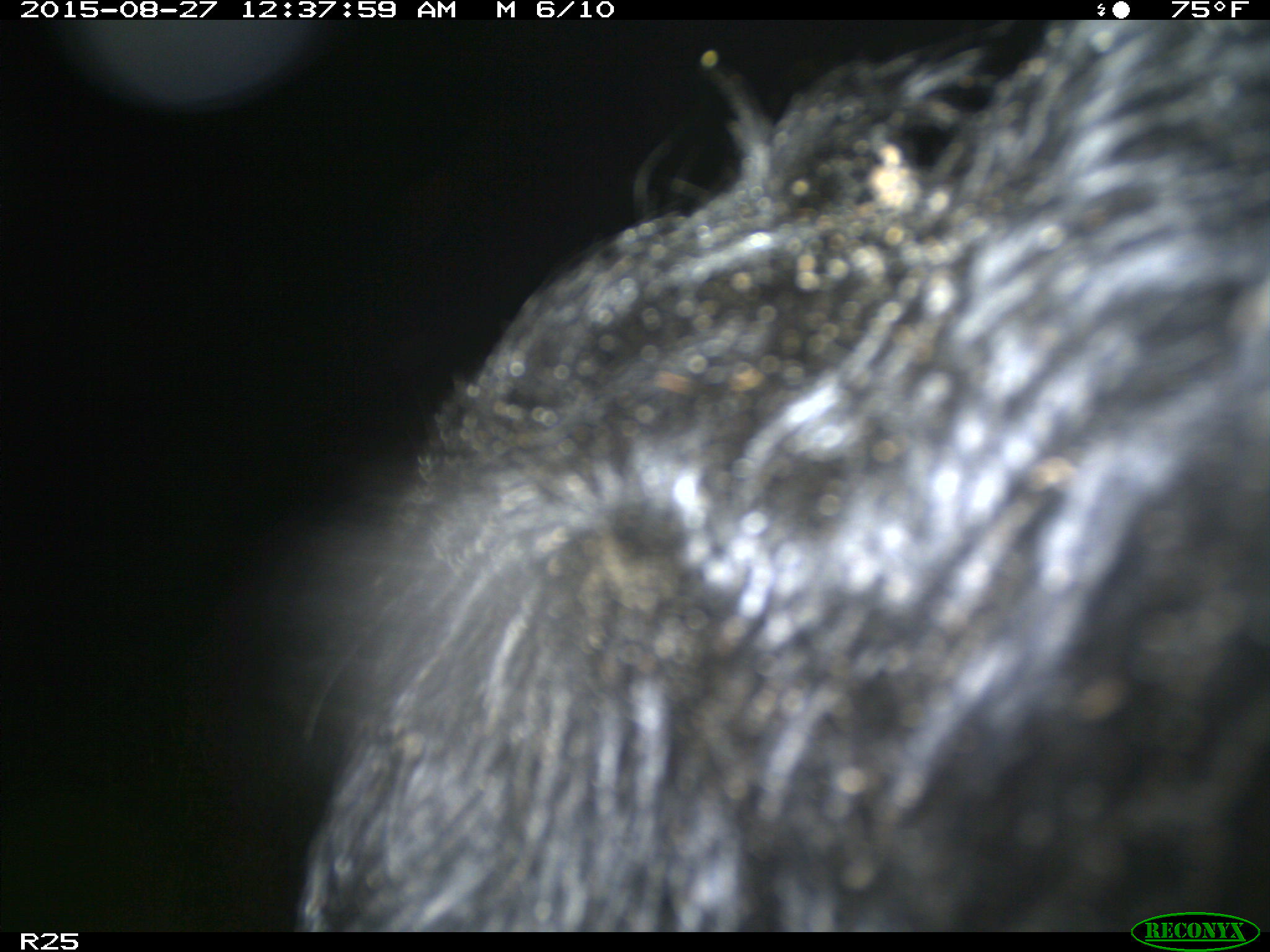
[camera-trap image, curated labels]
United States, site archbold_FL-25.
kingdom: Animalia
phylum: Chordata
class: Mammalia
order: Artiodactyla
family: Bovidae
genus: Bos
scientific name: Bos taurus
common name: domestic cow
Bos taurus (domestic cow).